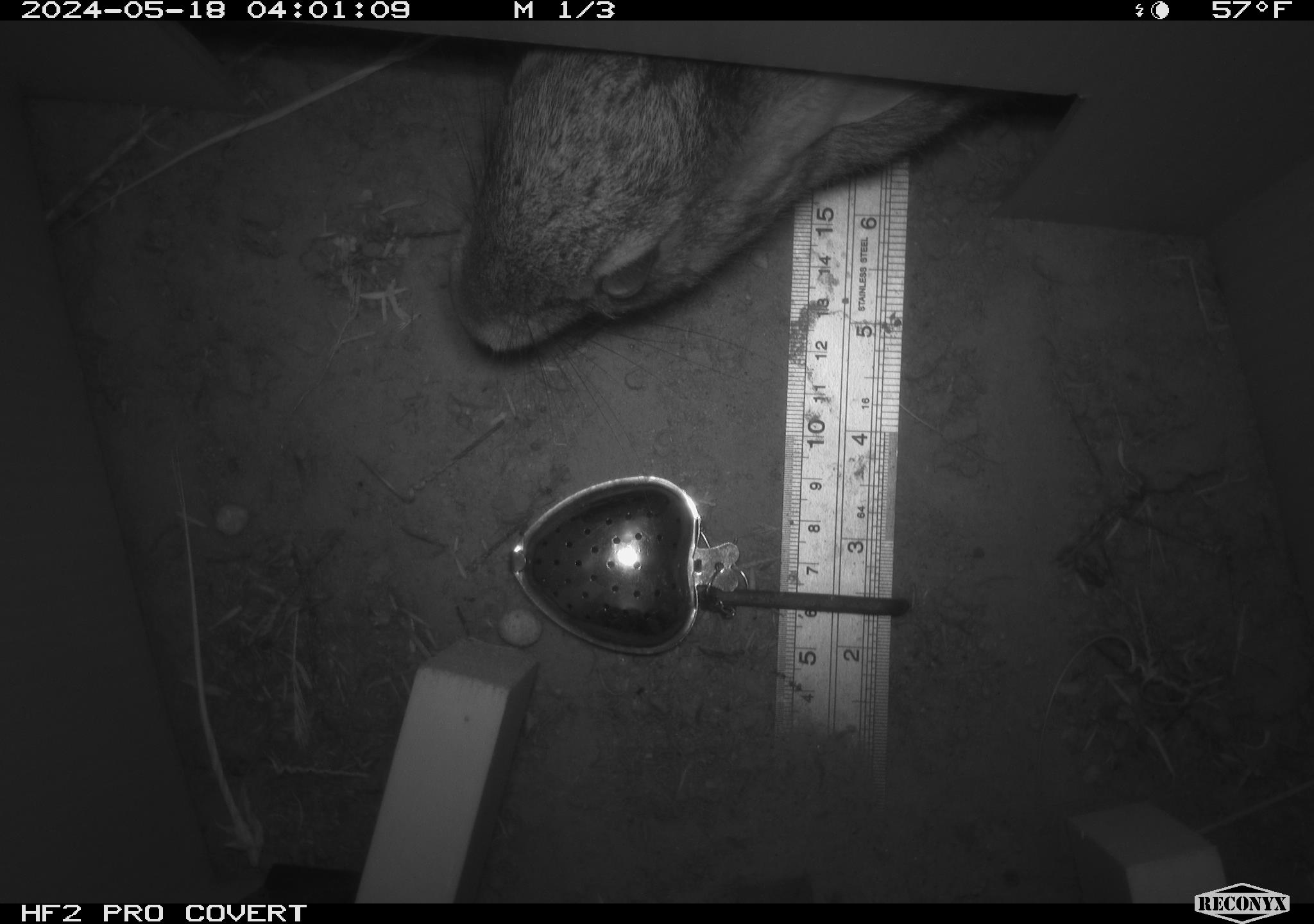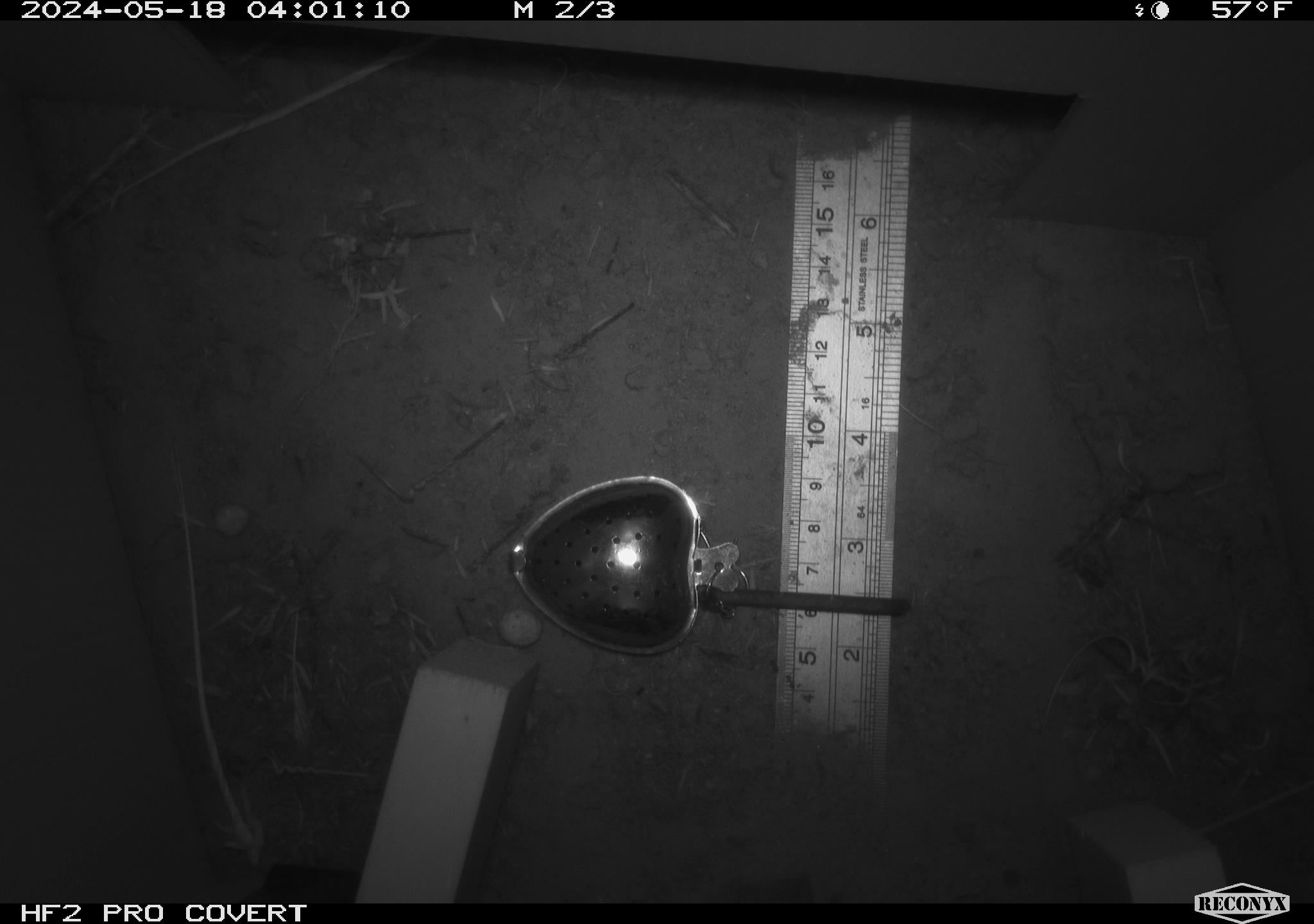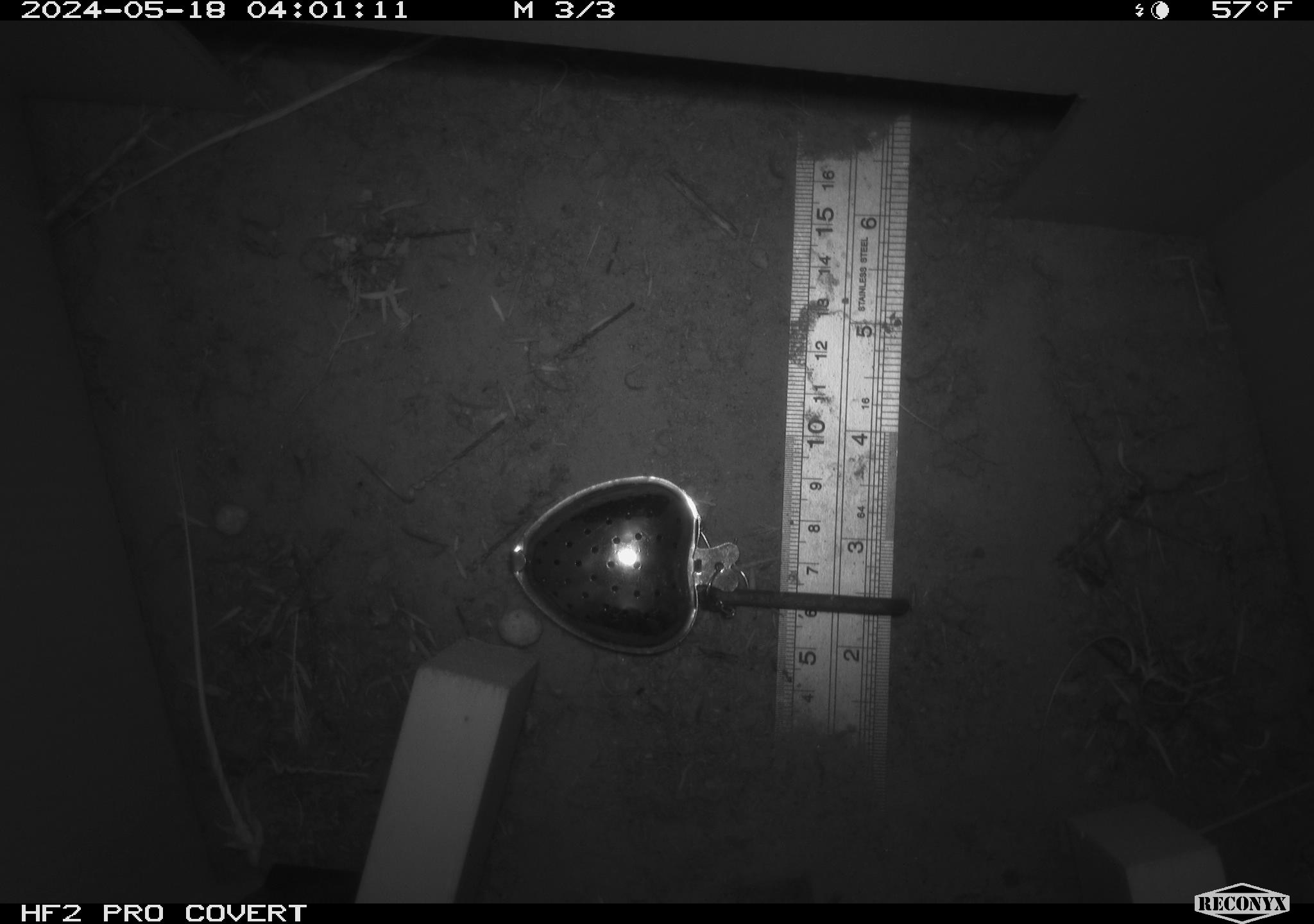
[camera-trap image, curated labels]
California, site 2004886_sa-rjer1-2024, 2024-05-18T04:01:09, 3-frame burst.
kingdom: Animalia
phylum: Chordata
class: Mammalia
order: Lagomorpha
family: Leporidae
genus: Sylvilagus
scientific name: Sylvilagus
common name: cottontail rabbits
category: sylvilagus species